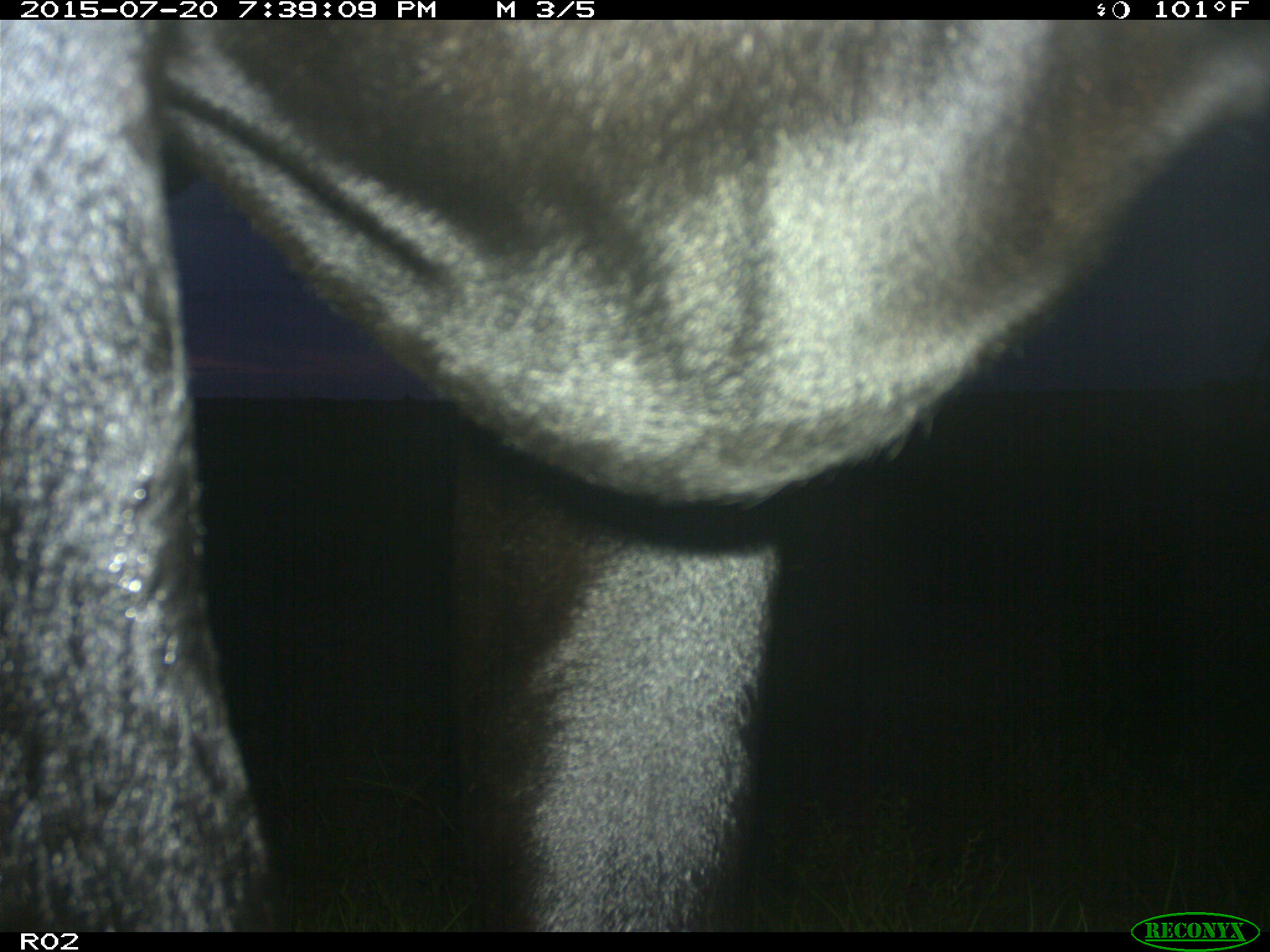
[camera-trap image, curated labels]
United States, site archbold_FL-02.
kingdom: Animalia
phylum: Chordata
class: Mammalia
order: Artiodactyla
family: Bovidae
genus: Bos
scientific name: Bos taurus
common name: domestic cow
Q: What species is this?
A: Bos taurus (domestic cow).